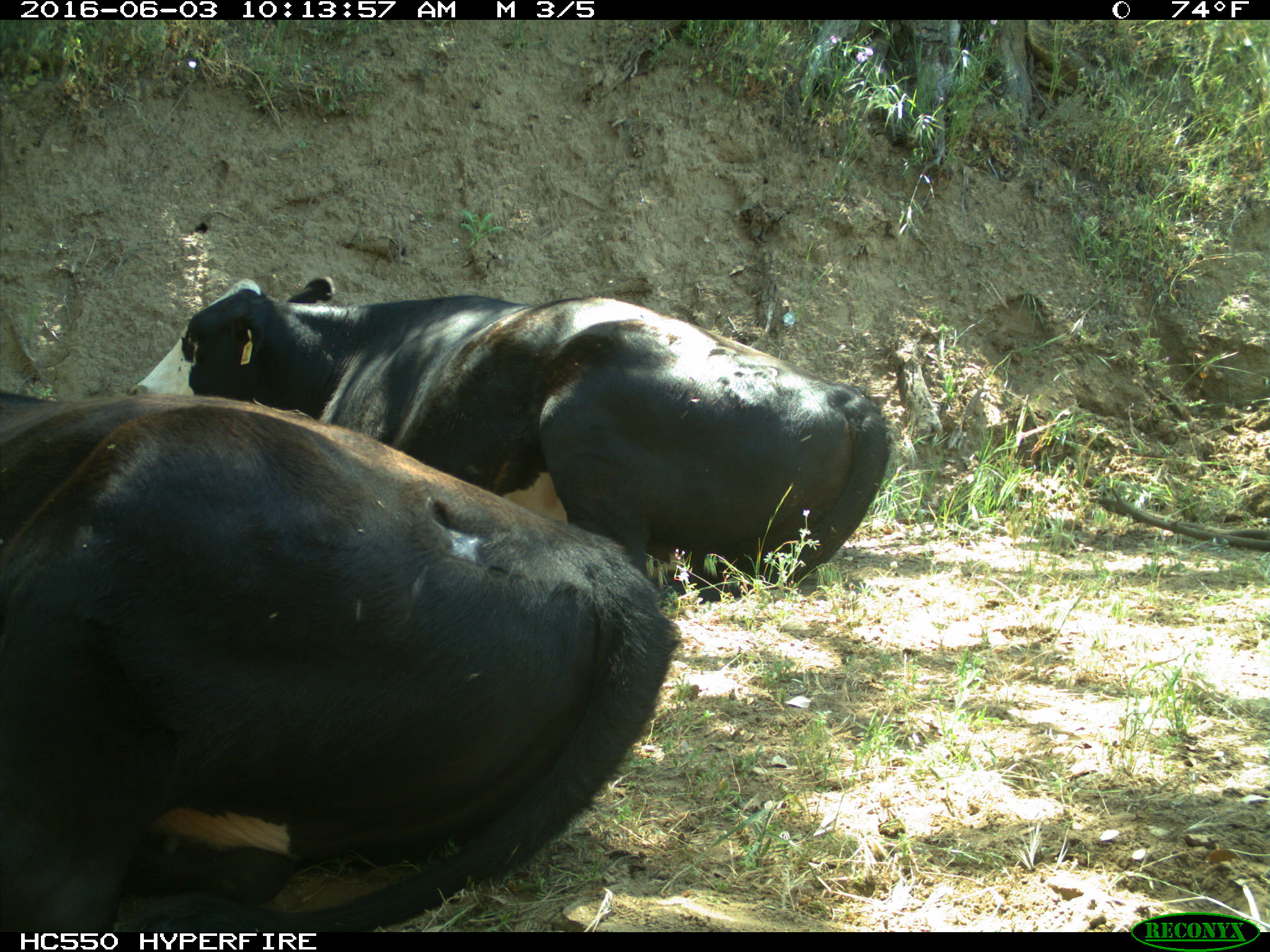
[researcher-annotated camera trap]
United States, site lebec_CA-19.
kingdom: Animalia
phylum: Chordata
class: Mammalia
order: Artiodactyla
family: Bovidae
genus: Bos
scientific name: Bos taurus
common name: domestic cow